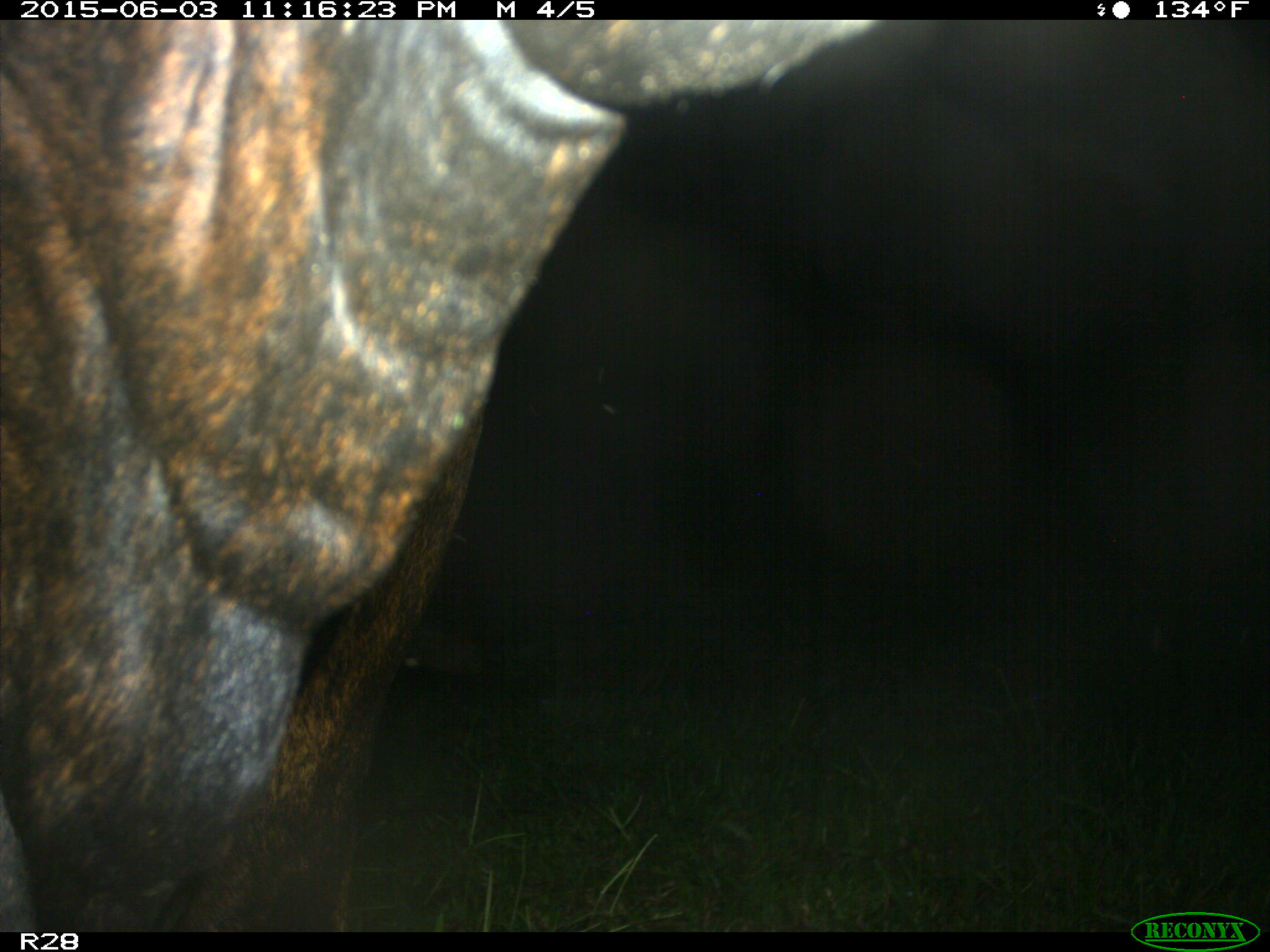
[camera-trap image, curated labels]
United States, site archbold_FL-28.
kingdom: Animalia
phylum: Chordata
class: Mammalia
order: Artiodactyla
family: Bovidae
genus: Bos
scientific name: Bos taurus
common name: domestic cow